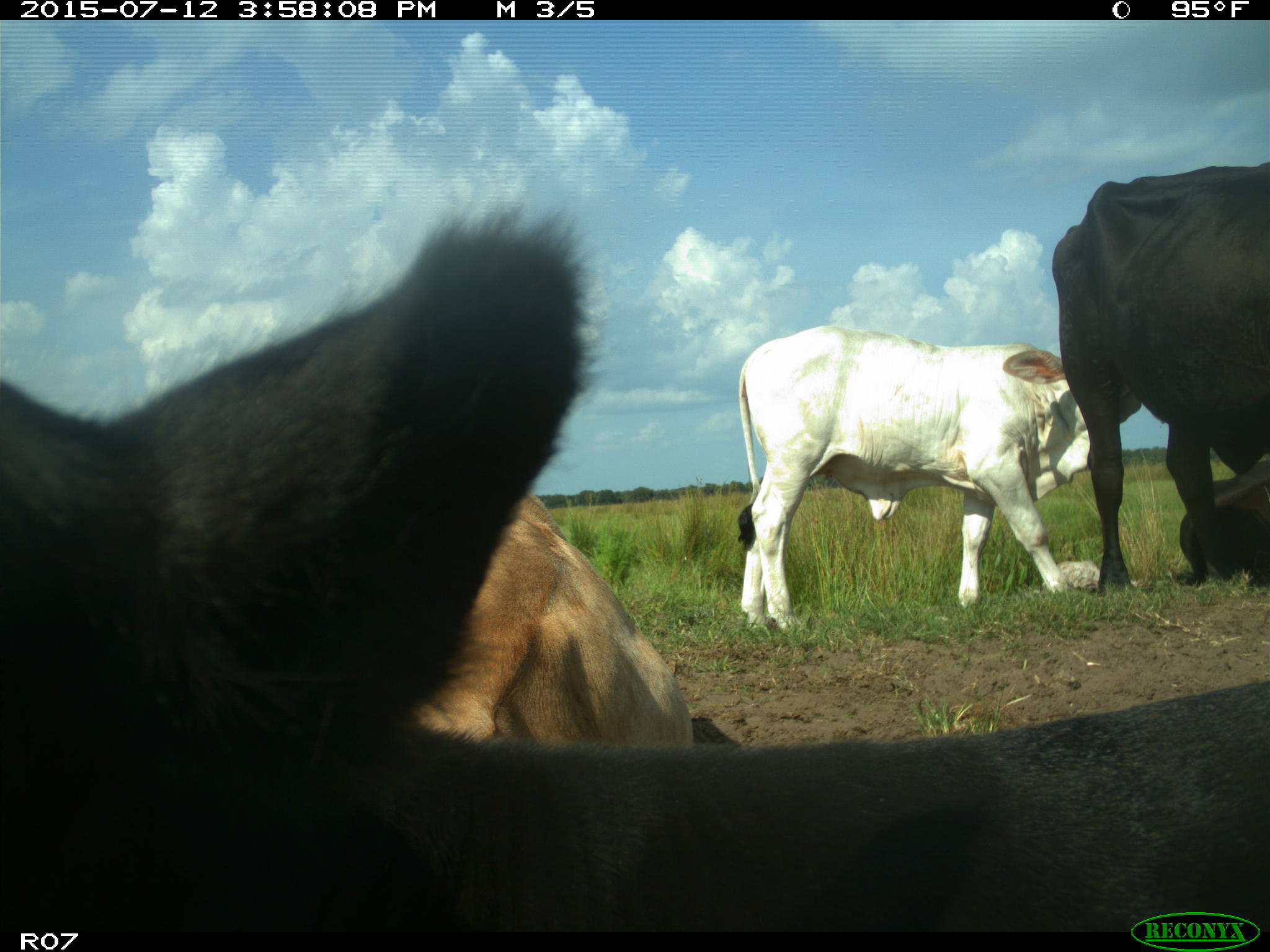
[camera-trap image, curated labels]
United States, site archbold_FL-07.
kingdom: Animalia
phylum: Chordata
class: Mammalia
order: Artiodactyla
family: Bovidae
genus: Bos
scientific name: Bos taurus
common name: domestic cow